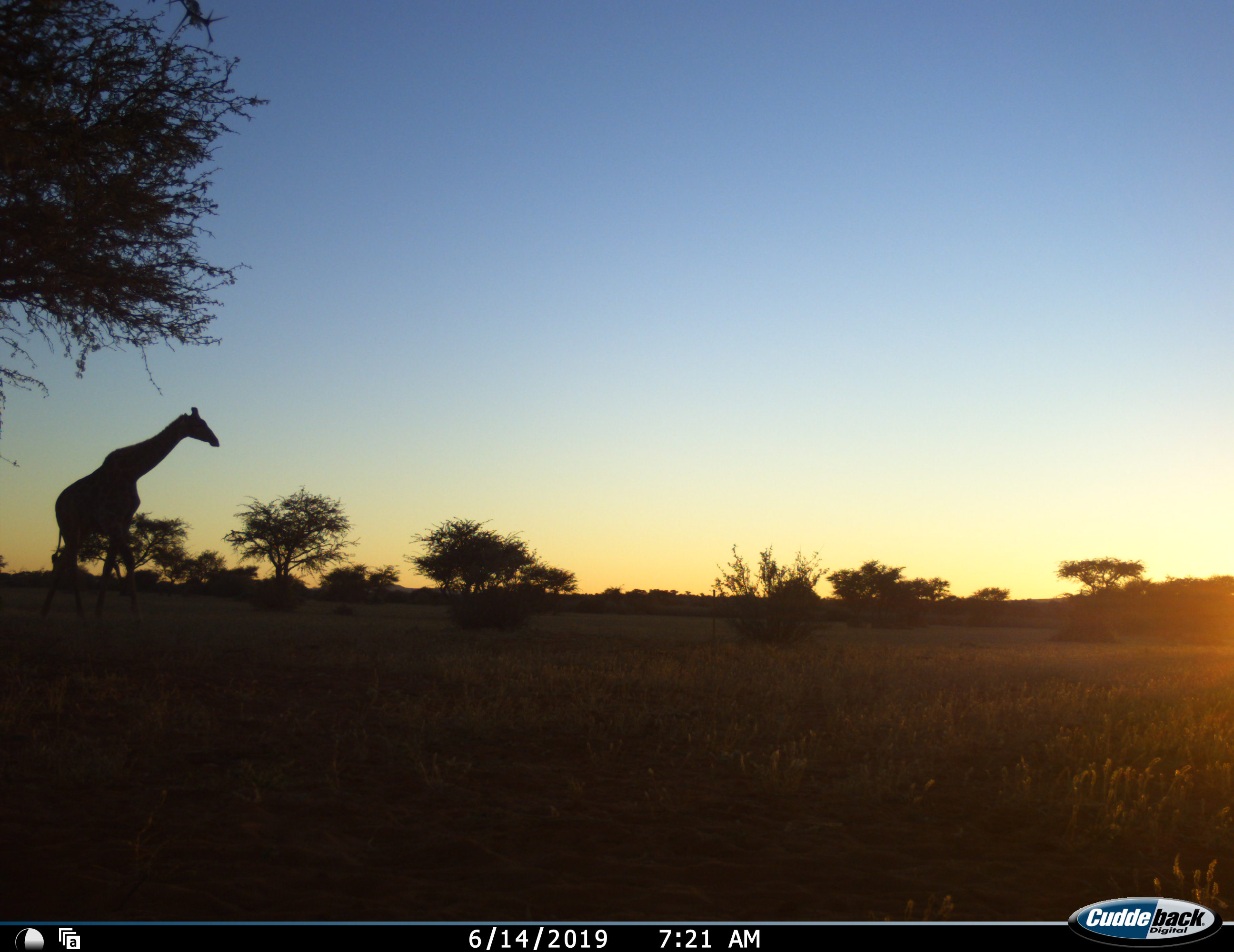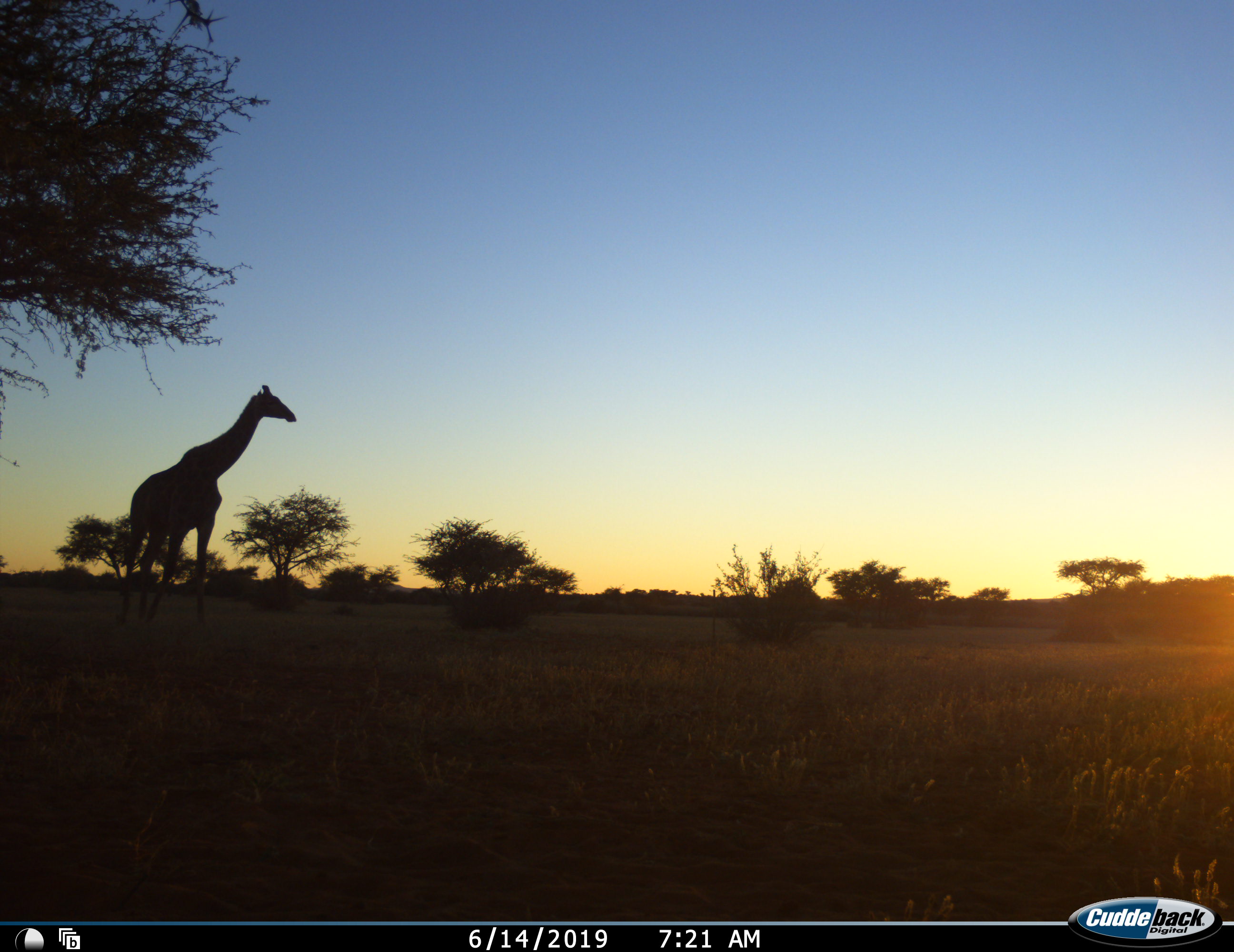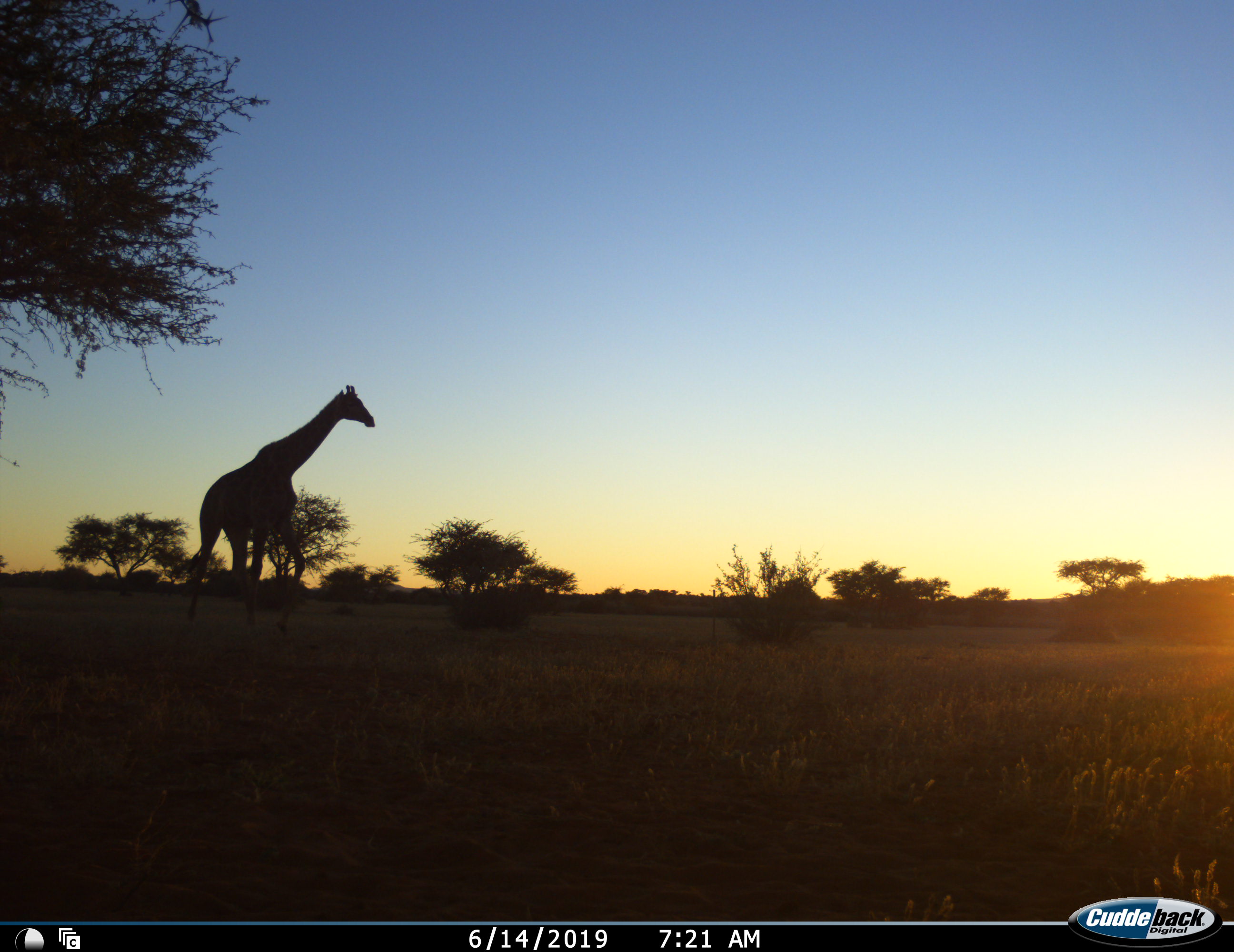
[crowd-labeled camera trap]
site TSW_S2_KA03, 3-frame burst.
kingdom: Animalia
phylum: Chordata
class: Mammalia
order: Artiodactyla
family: Giraffidae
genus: Giraffa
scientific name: Giraffa camelopardalis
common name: giraffe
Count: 1.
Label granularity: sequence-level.